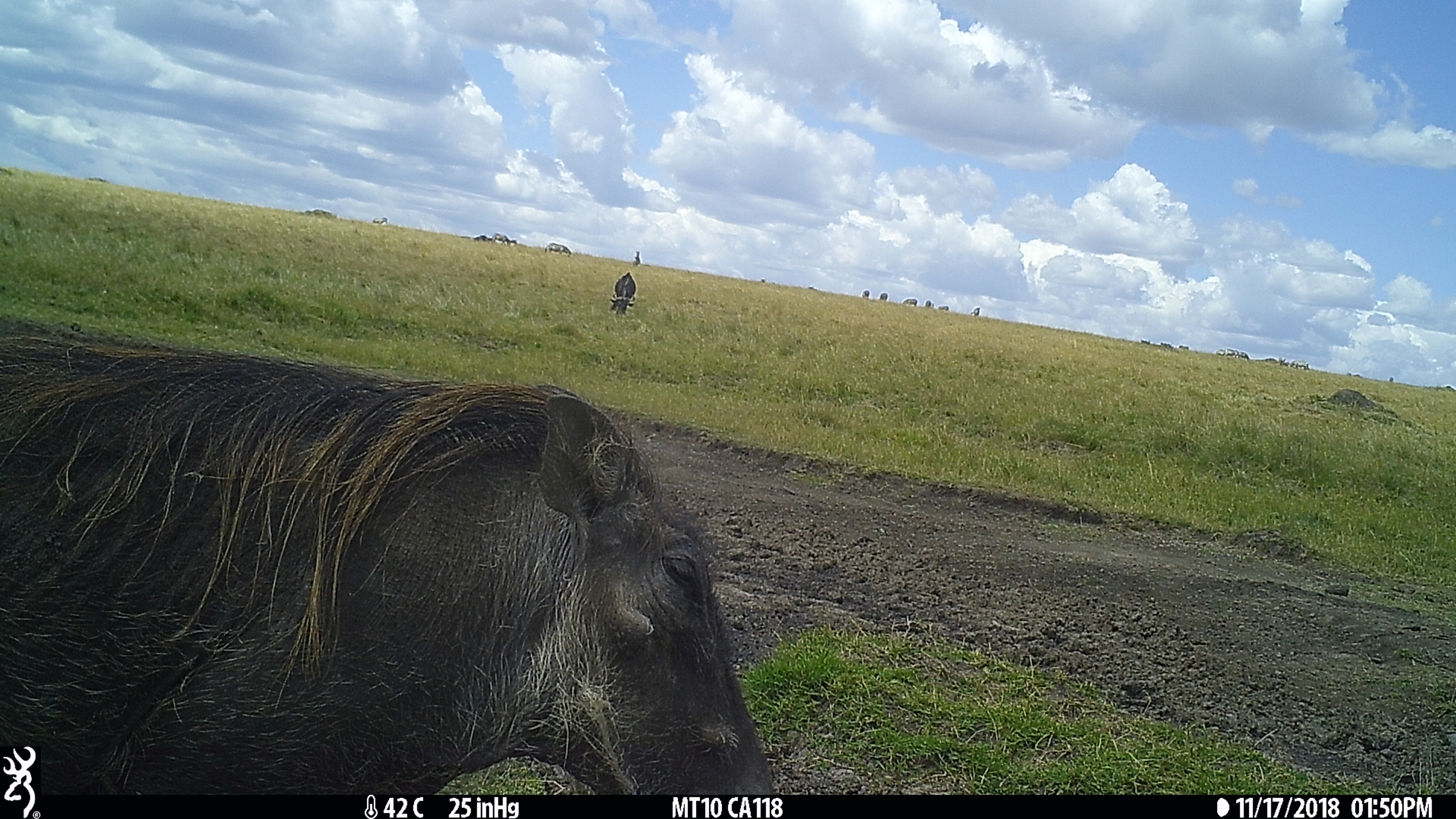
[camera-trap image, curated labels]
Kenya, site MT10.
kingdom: Animalia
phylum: Chordata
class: Mammalia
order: Artiodactyla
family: Suidae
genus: Phacochoerus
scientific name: Phacochoerus africanus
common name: common warthog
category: warthog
Warthog (common warthog) (Phacochoerus africanus).